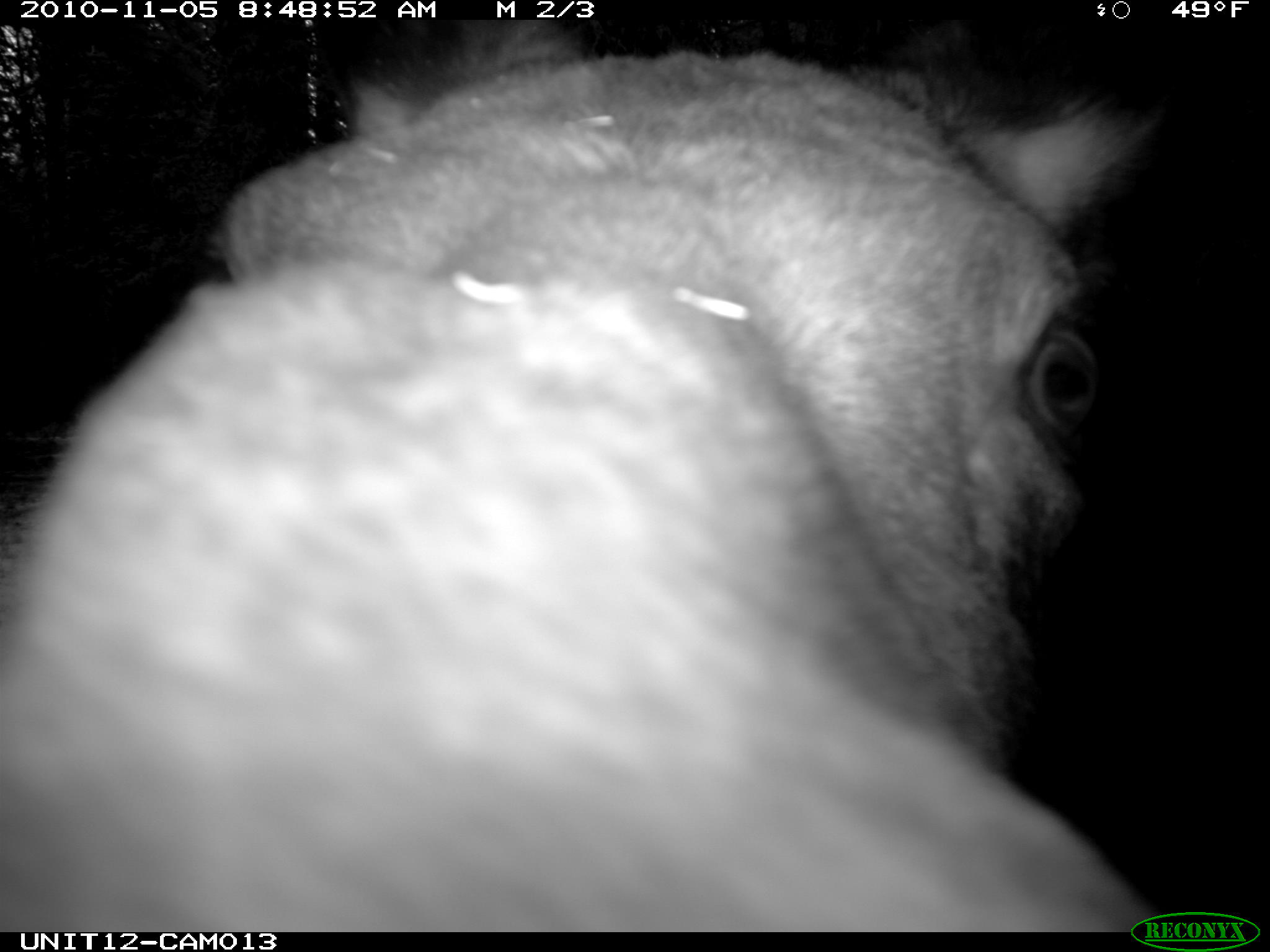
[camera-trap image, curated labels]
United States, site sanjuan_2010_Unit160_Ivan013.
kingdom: Animalia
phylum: Chordata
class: Mammalia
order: Artiodactyla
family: Cervidae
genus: Alces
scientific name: Alces alces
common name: moose